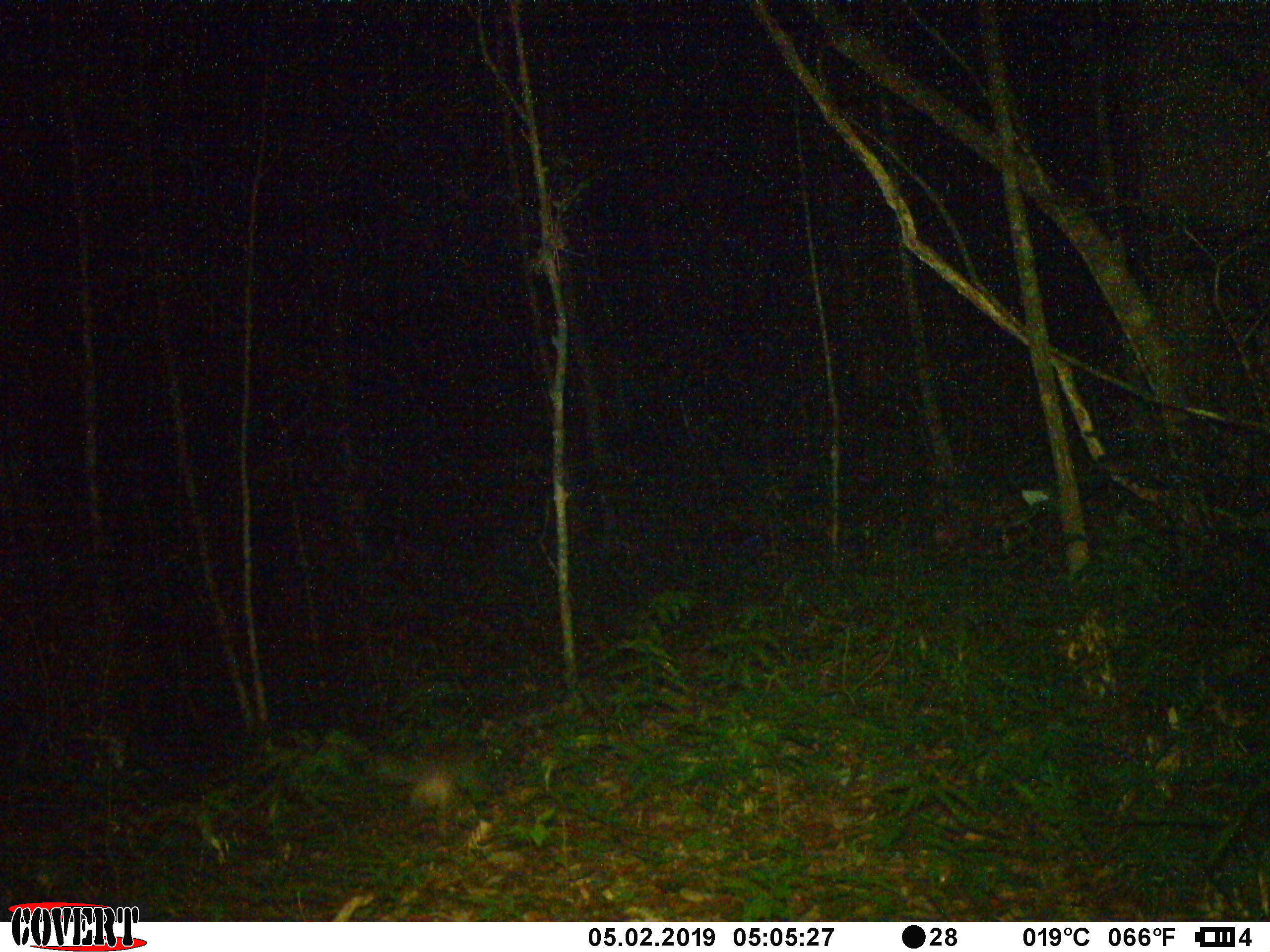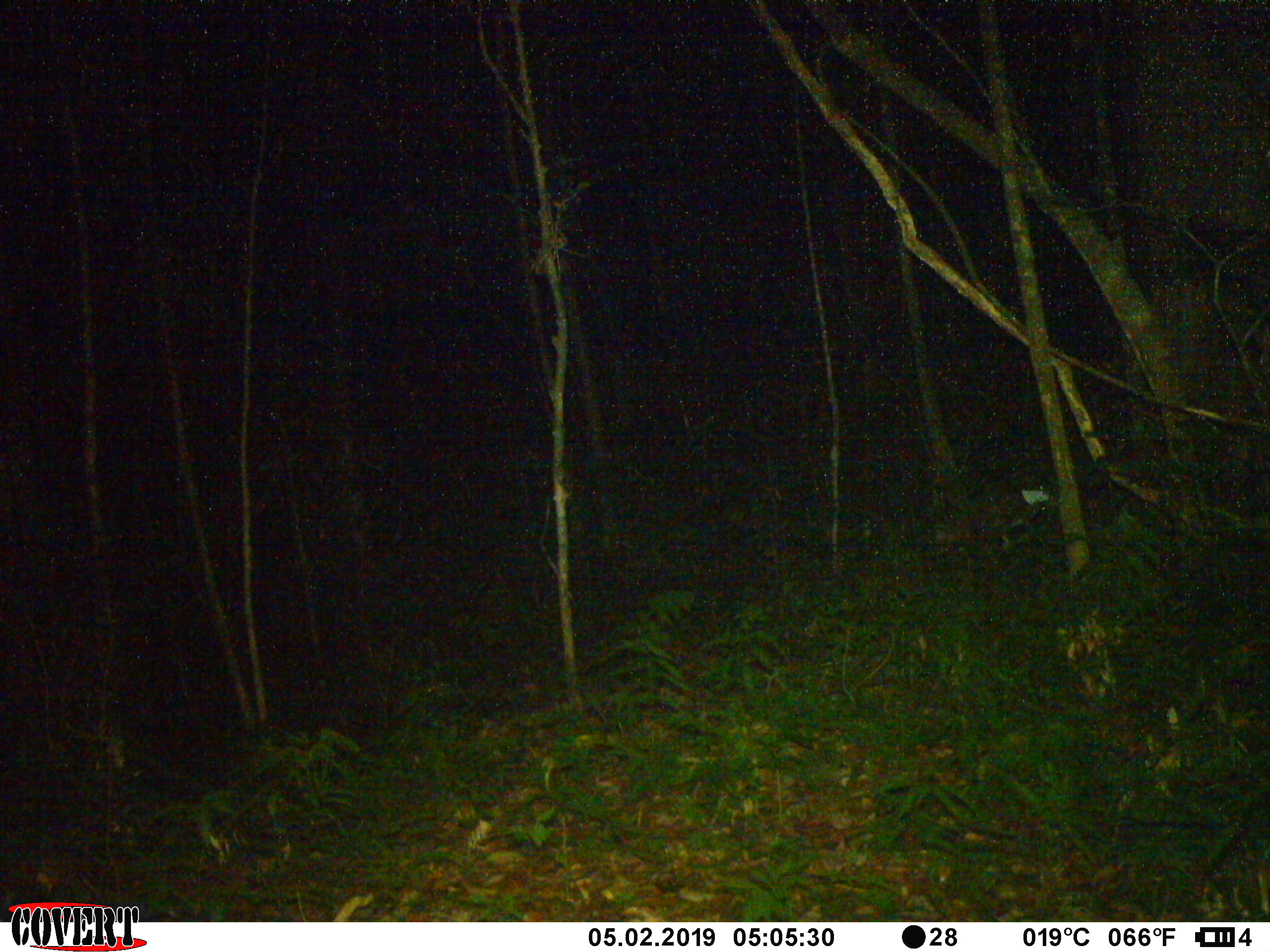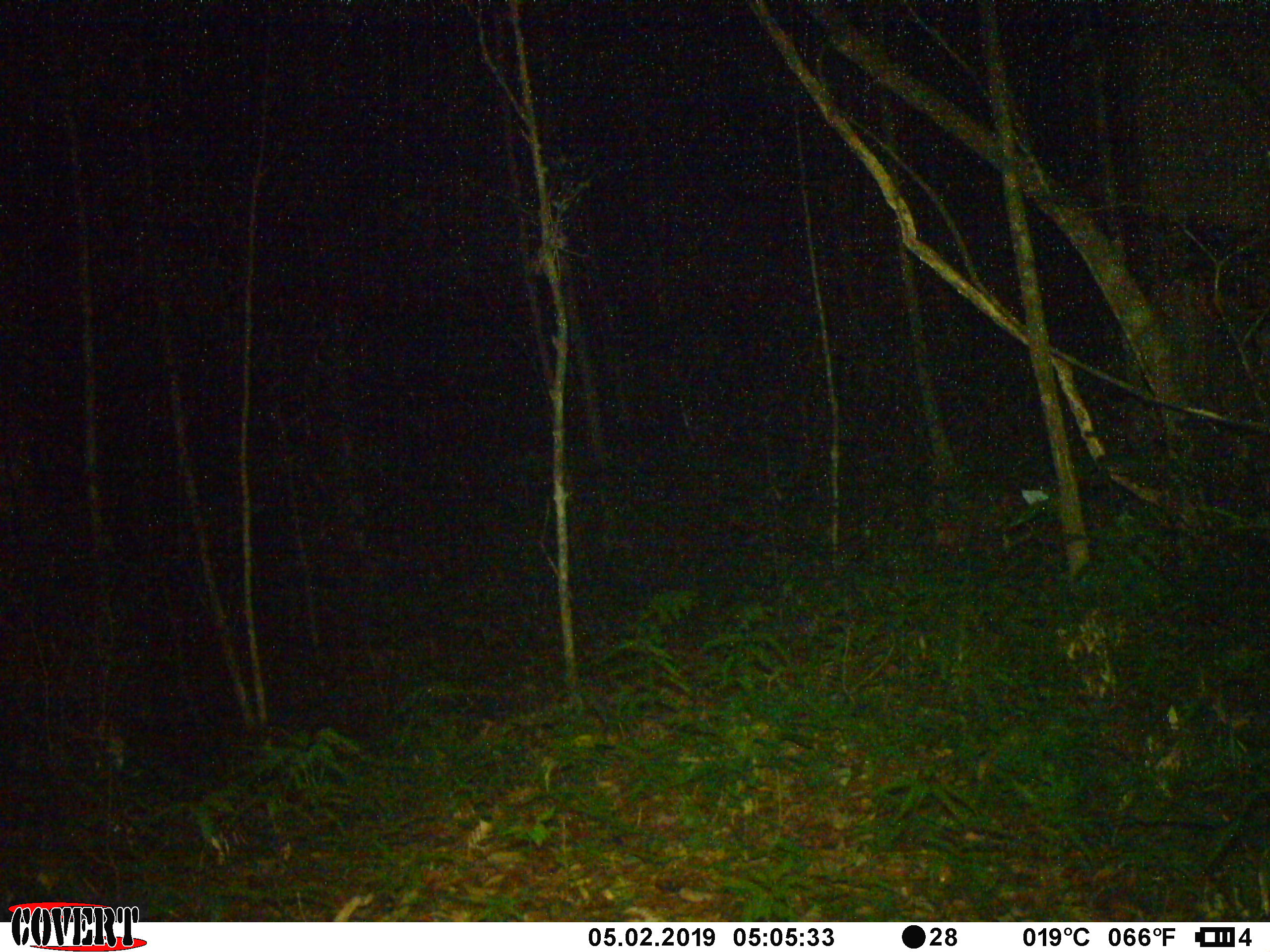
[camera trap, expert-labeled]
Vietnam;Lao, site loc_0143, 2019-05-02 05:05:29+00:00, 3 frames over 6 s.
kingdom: Animalia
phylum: Chordata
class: Mammalia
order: Carnivora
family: Mustelidae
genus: Melogale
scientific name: Melogale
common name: ferret badger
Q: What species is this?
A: Ferret badger (Melogale).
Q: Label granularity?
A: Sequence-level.